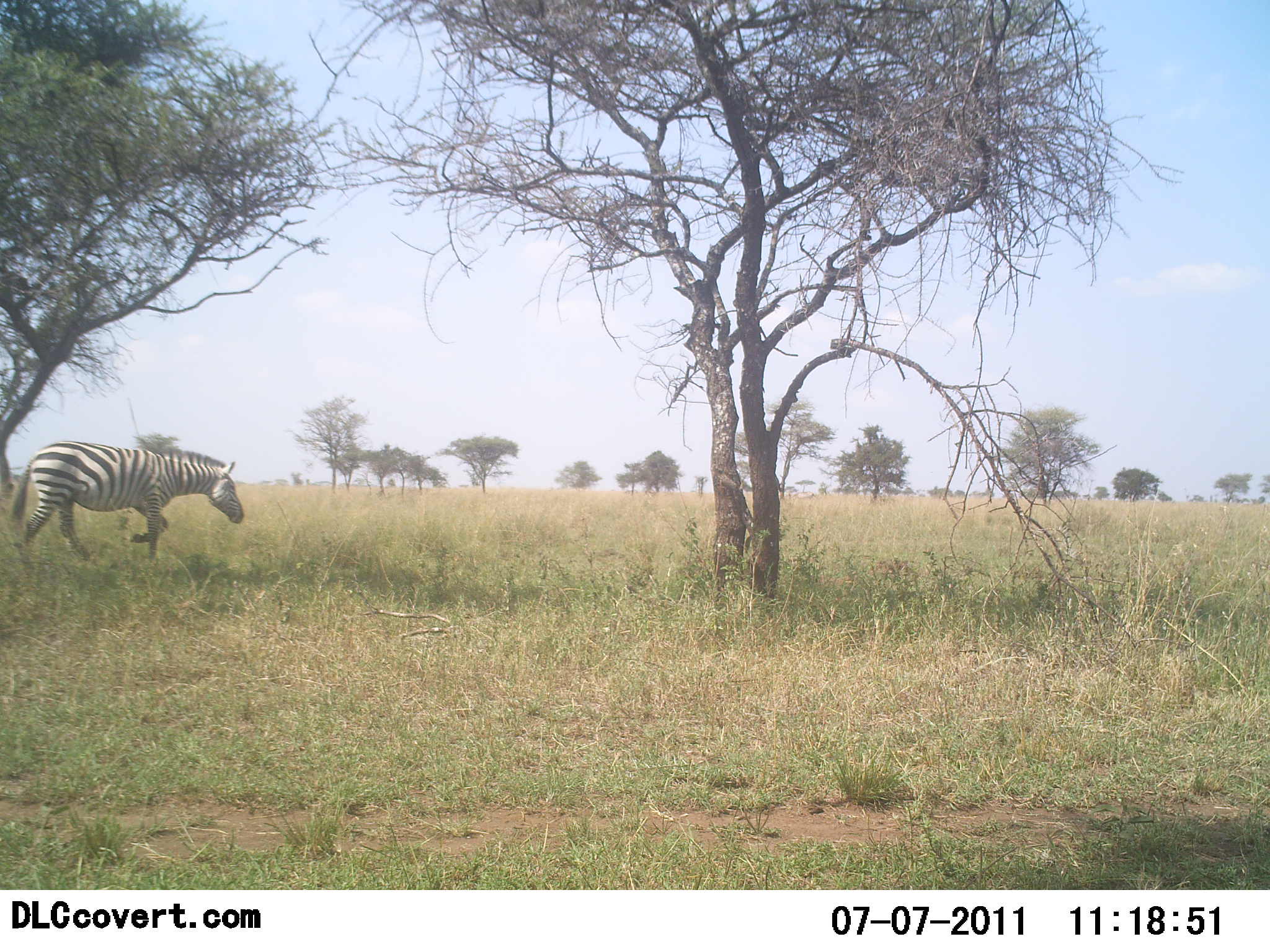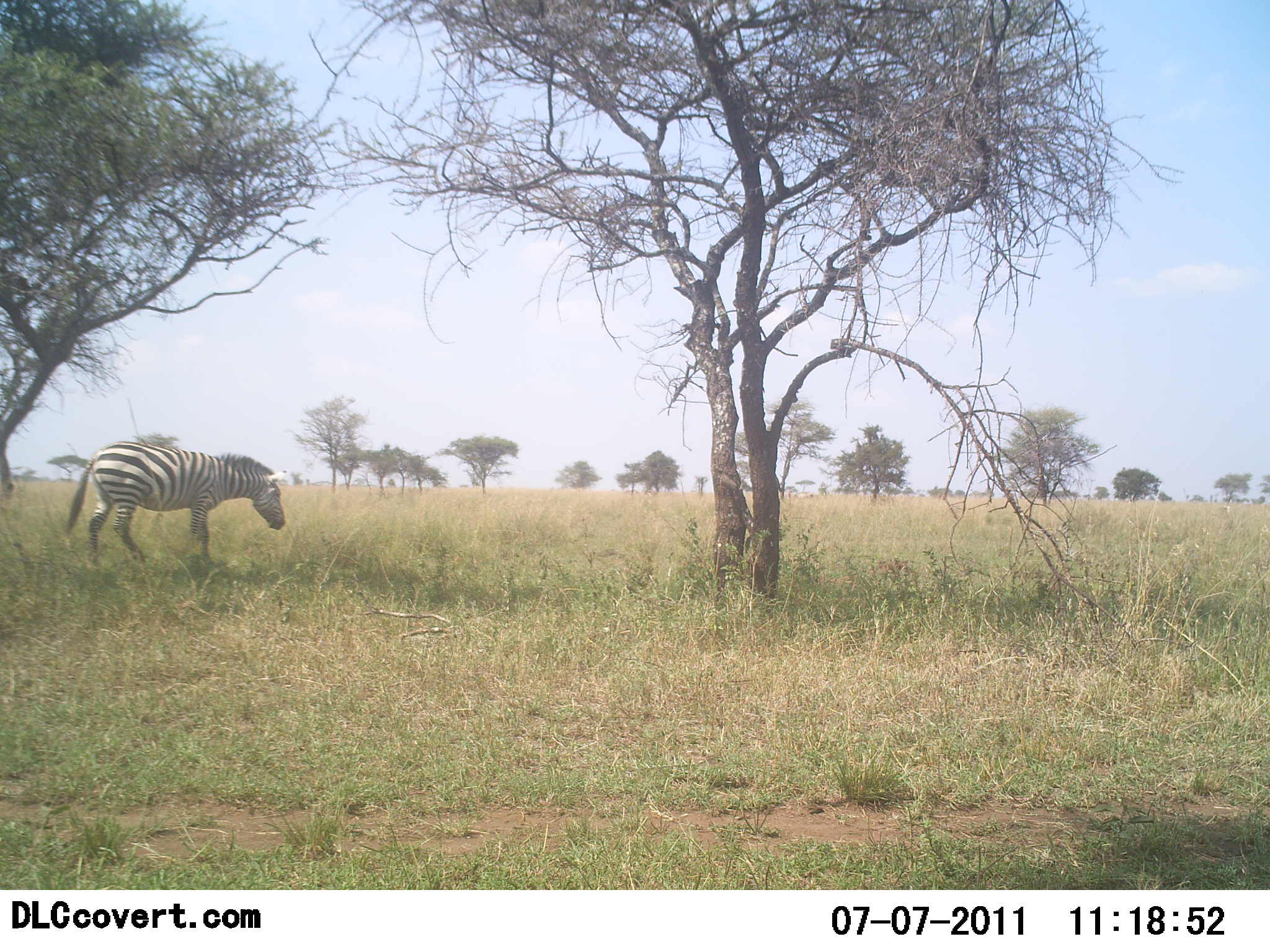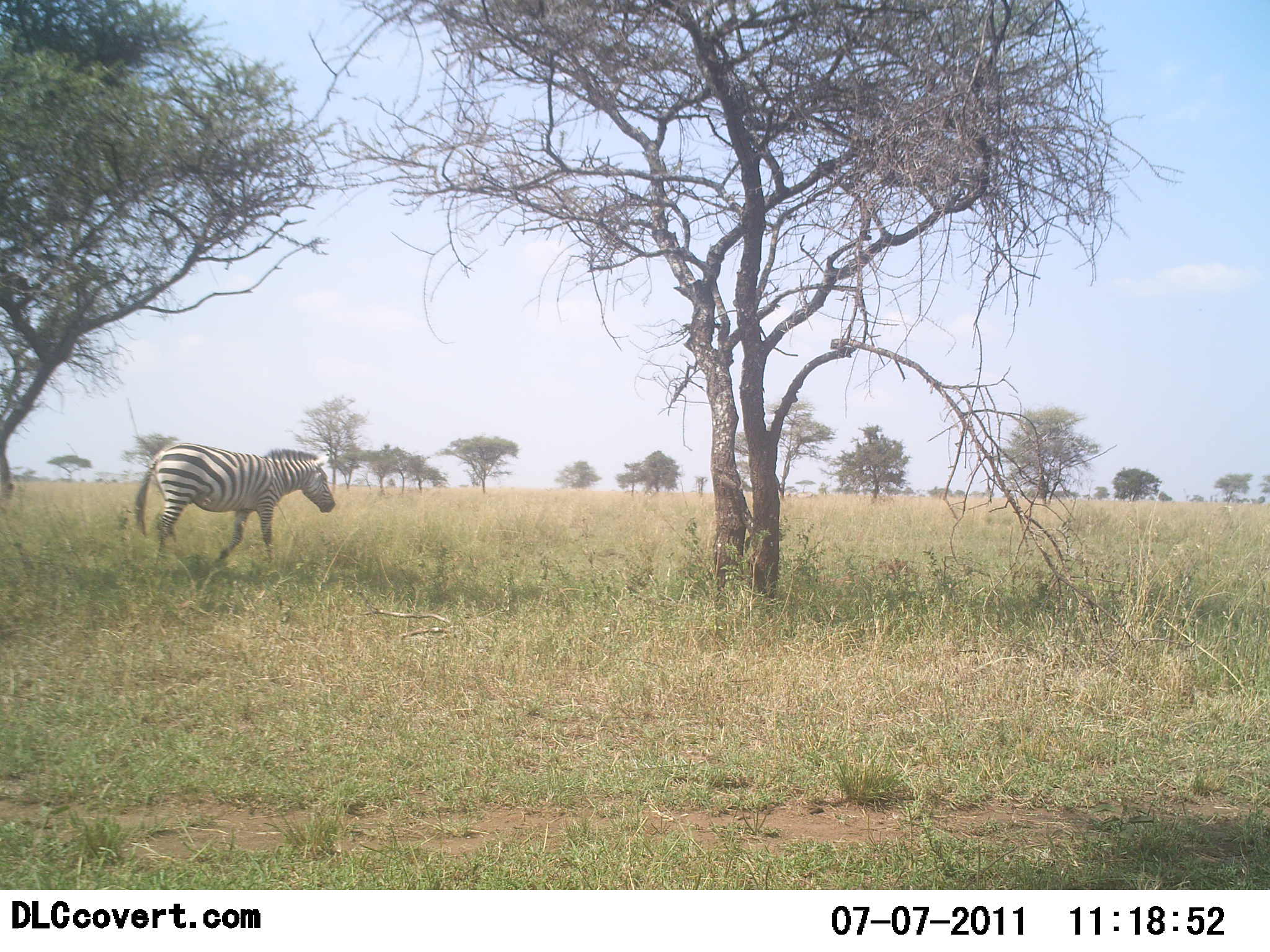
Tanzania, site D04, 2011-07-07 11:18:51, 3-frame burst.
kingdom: Animalia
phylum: Chordata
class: Mammalia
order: Perissodactyla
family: Equidae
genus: Equus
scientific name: Equus quagga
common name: plains zebra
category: zebra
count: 1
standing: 8%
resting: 0%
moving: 100%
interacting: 0%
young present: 0%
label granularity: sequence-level